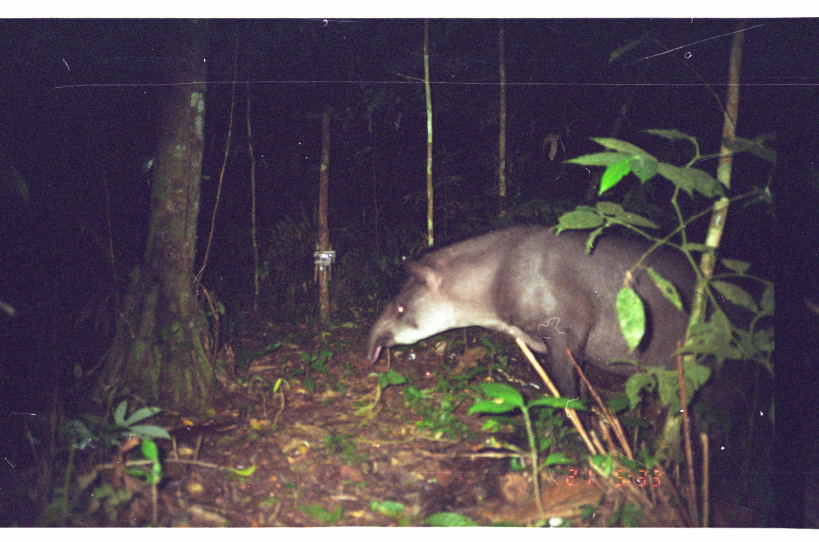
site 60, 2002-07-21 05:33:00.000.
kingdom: Animalia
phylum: Chordata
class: Mammalia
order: Perissodactyla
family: Tapiridae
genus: Tapirus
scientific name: Tapirus terrestris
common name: south american tapir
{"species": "Tapirus terrestris (south american tapir)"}